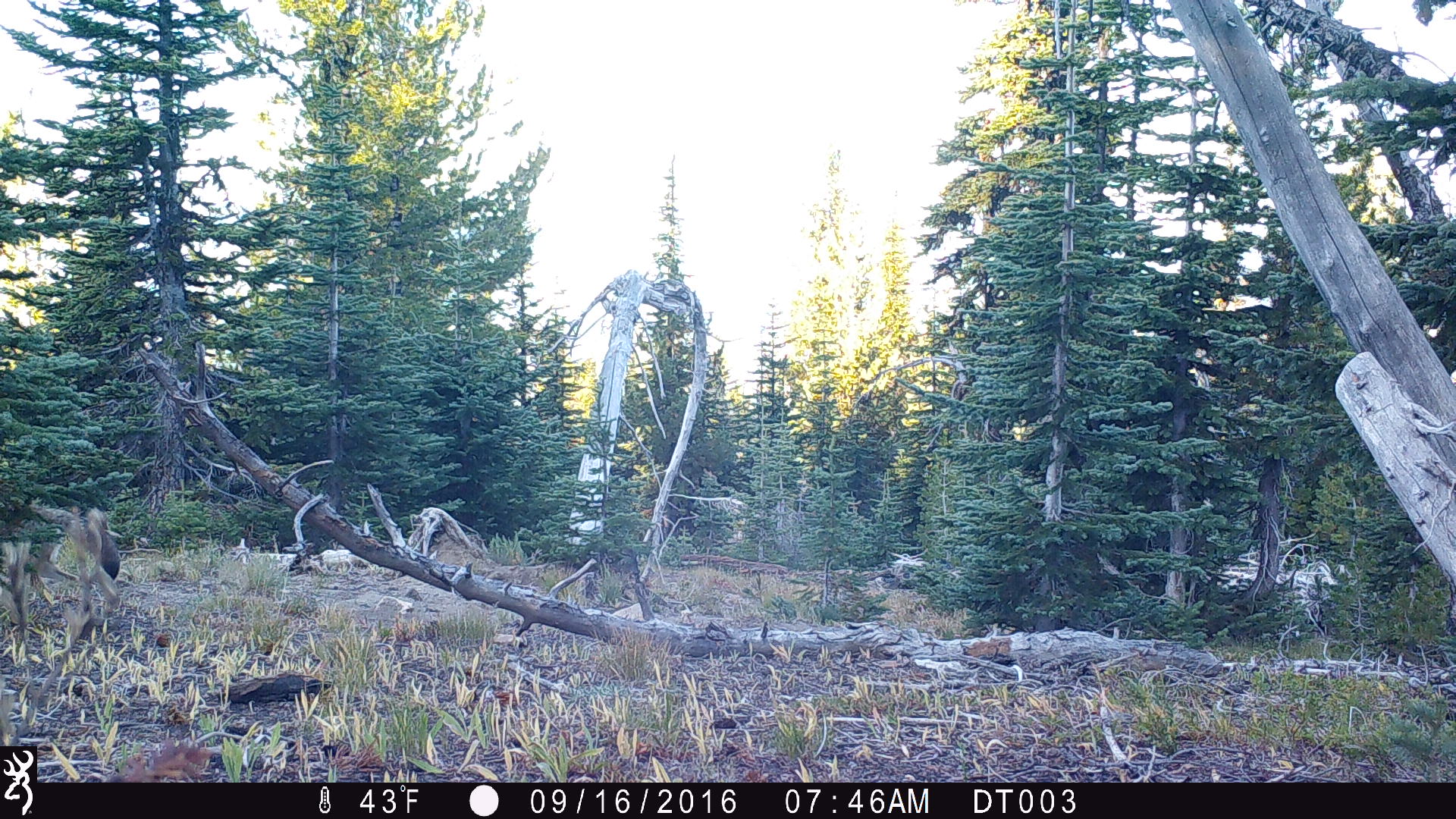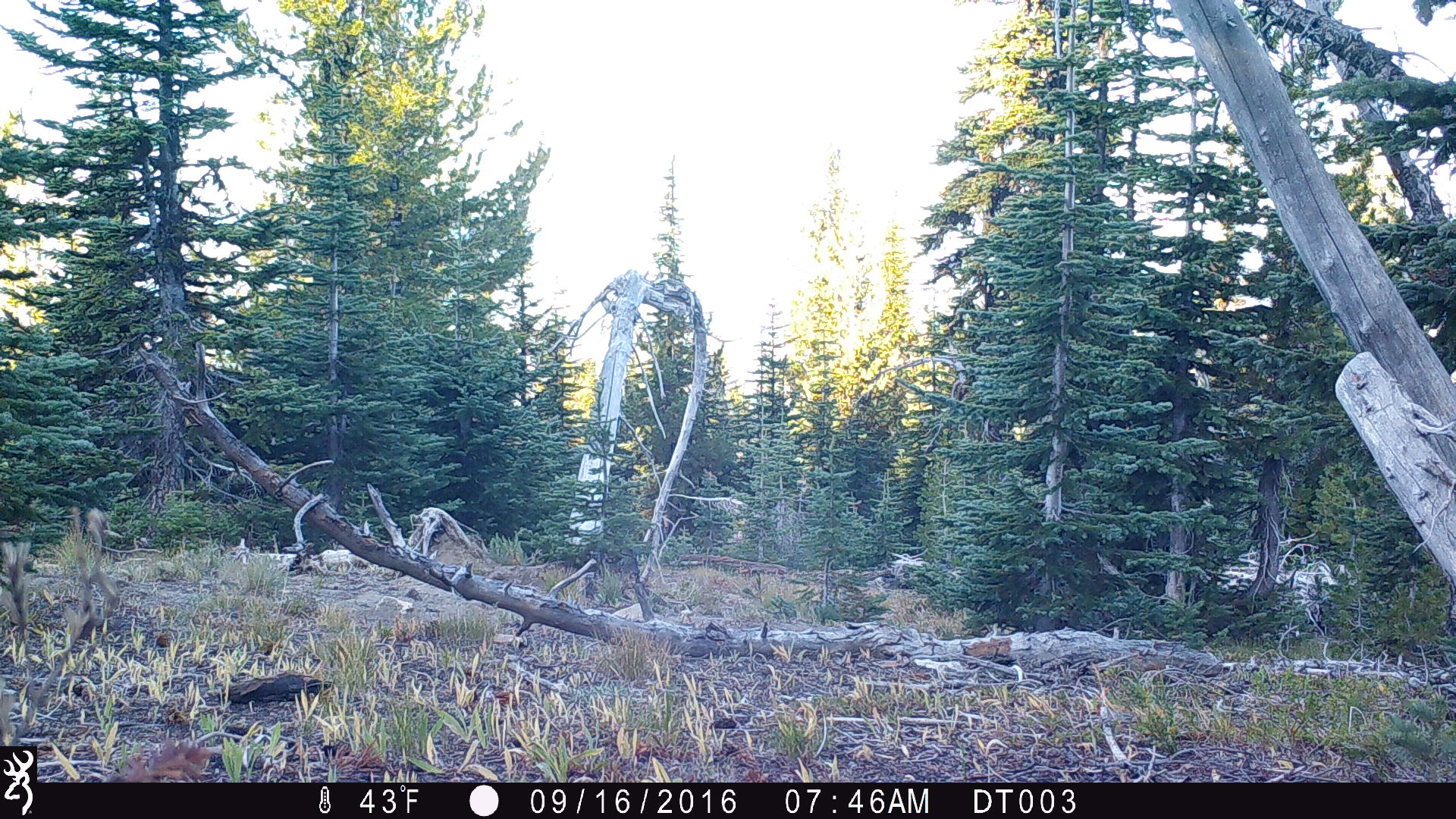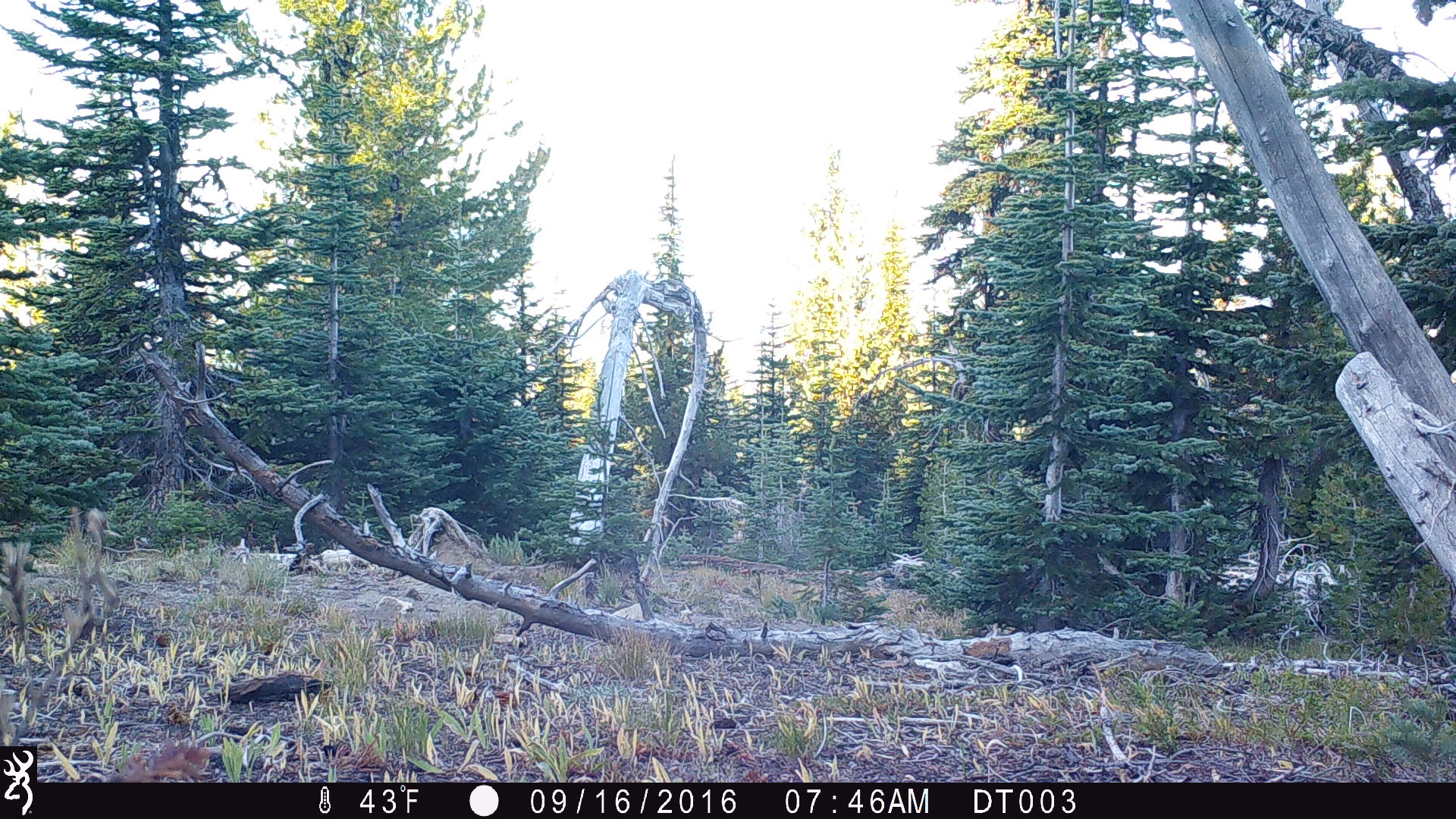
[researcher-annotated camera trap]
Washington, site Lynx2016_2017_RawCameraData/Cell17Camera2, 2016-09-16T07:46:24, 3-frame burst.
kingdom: Animalia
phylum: Chordata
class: Mammalia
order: Carnivora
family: Canidae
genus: Canis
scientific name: Canis latrans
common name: coyote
Canis latrans (coyote). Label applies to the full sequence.